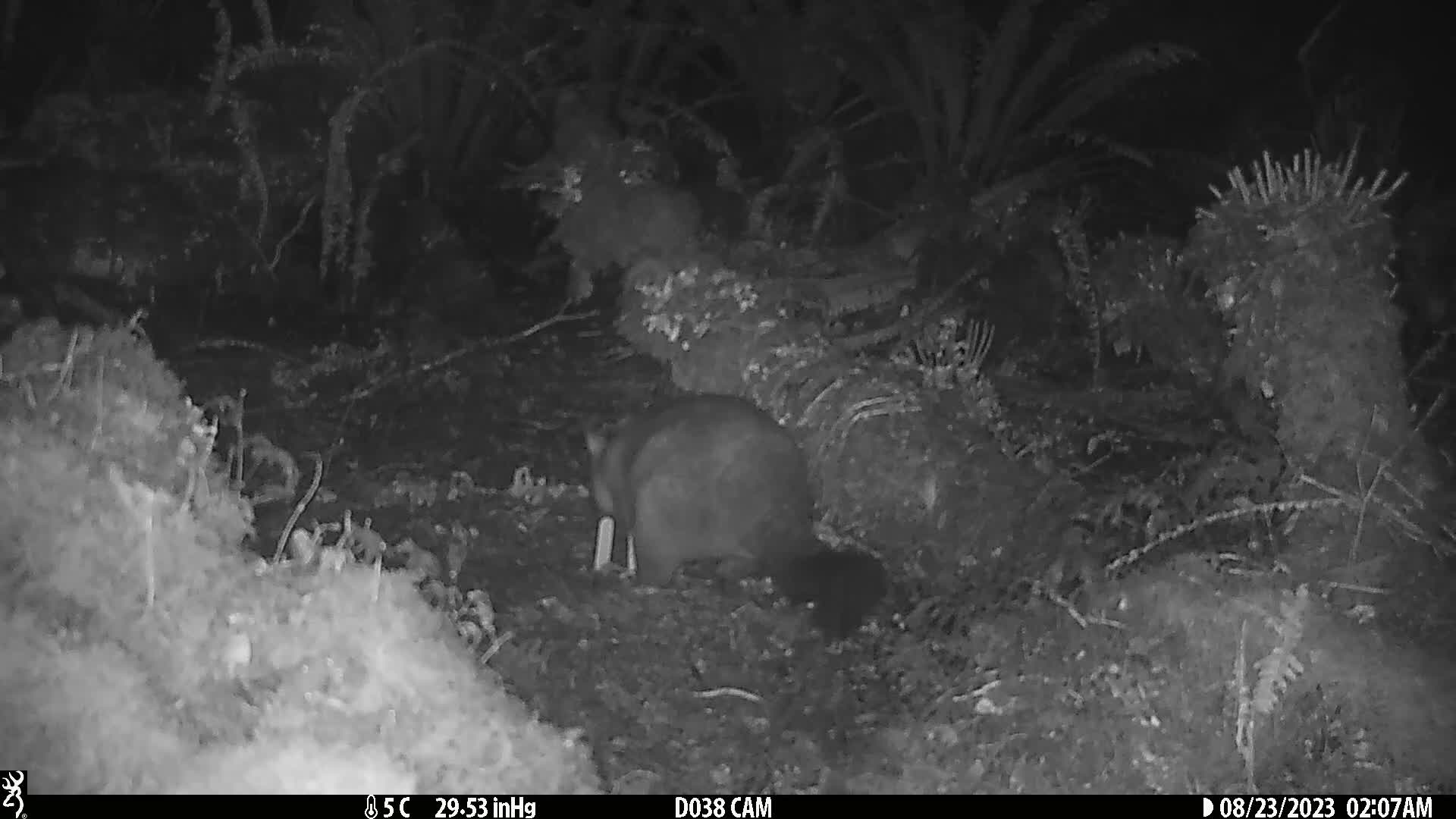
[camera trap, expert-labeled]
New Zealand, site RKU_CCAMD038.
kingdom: Animalia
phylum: Chordata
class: Mammalia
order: Diprotodontia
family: Phalangeridae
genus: Trichosurus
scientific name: Trichosurus vulpecula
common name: common brushtail possum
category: possum